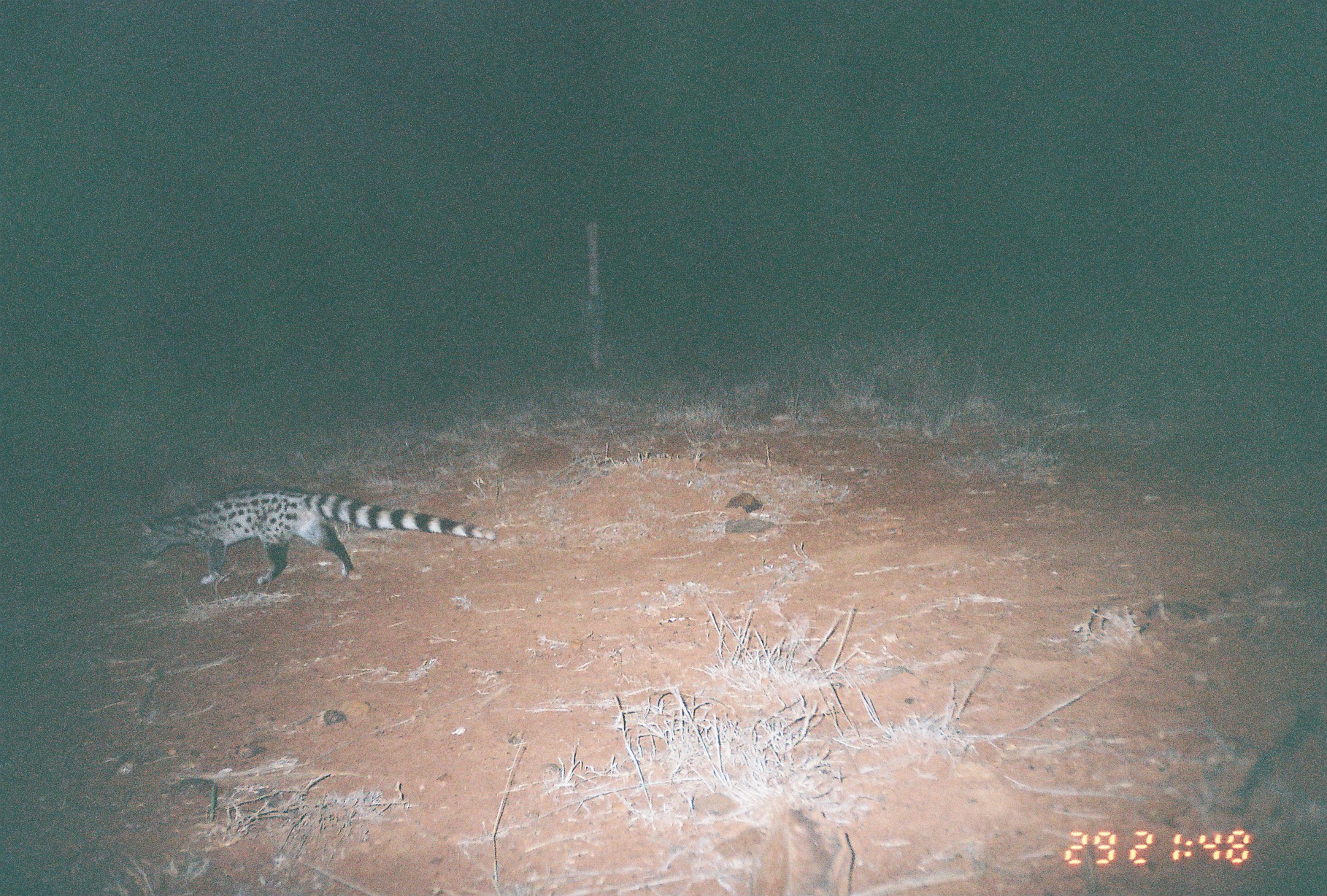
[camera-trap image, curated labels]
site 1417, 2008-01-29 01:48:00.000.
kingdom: Animalia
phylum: Chordata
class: Mammalia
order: Carnivora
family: Viverridae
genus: Genetta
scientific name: Genetta genetta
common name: northern small-spotted genet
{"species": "Genetta genetta (northern small-spotted genet)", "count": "1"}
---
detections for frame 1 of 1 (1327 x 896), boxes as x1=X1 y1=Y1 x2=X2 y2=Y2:
genetta genetta: x1=132 y1=481 x2=498 y2=586